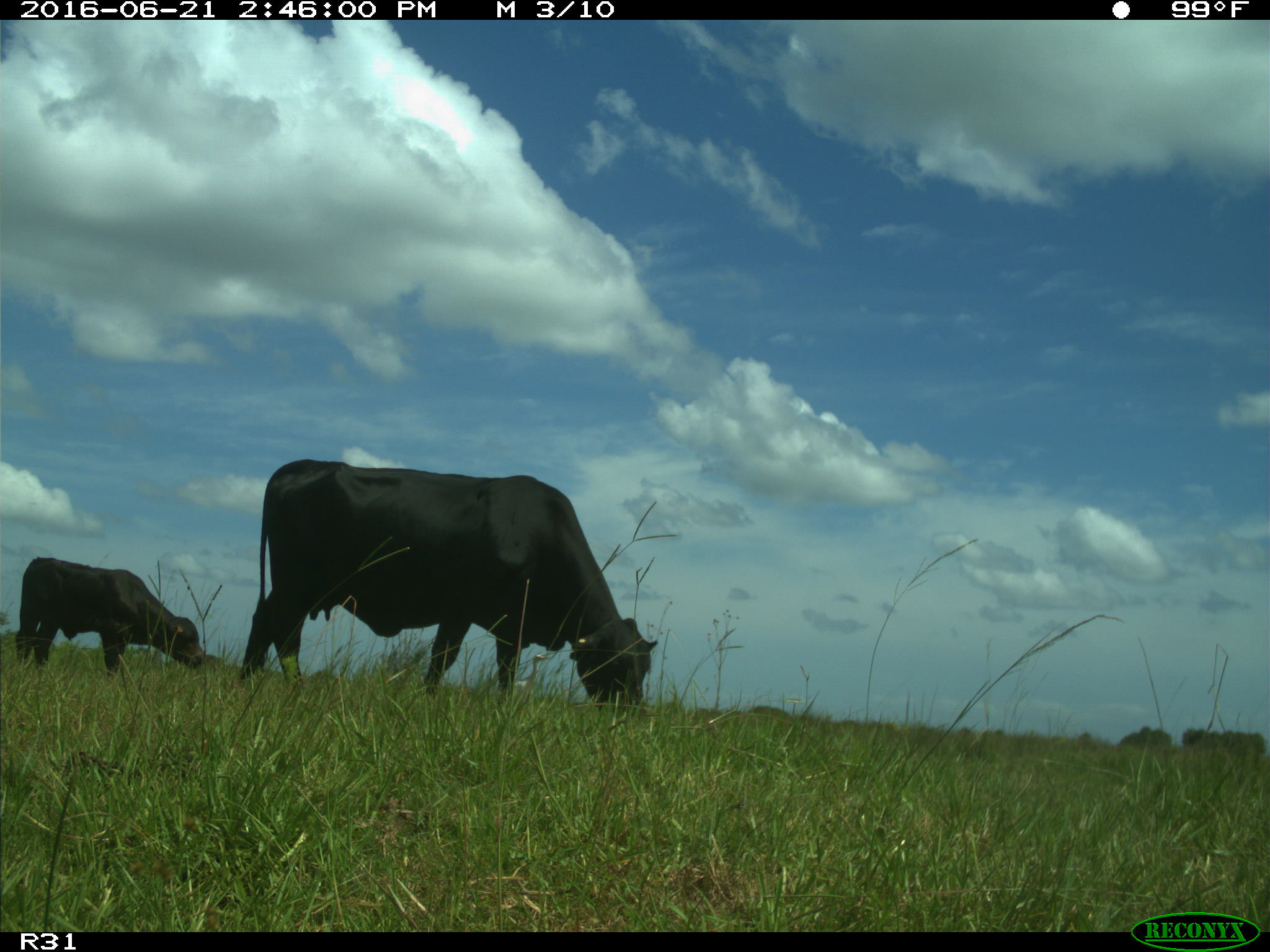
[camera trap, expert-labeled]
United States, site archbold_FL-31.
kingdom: Animalia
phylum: Chordata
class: Mammalia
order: Artiodactyla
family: Bovidae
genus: Bos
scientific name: Bos taurus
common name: domestic cow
Bos taurus (domestic cow).